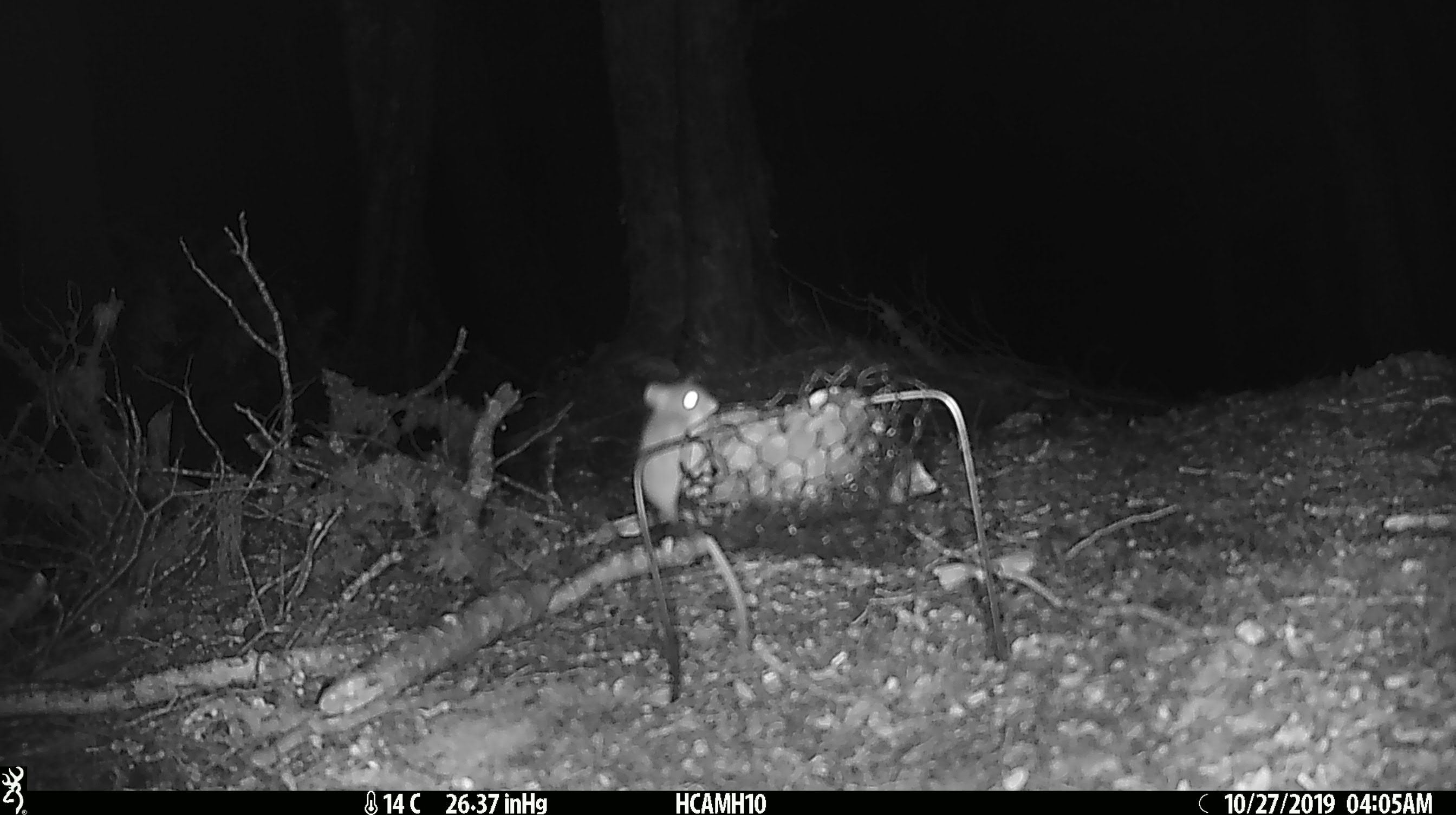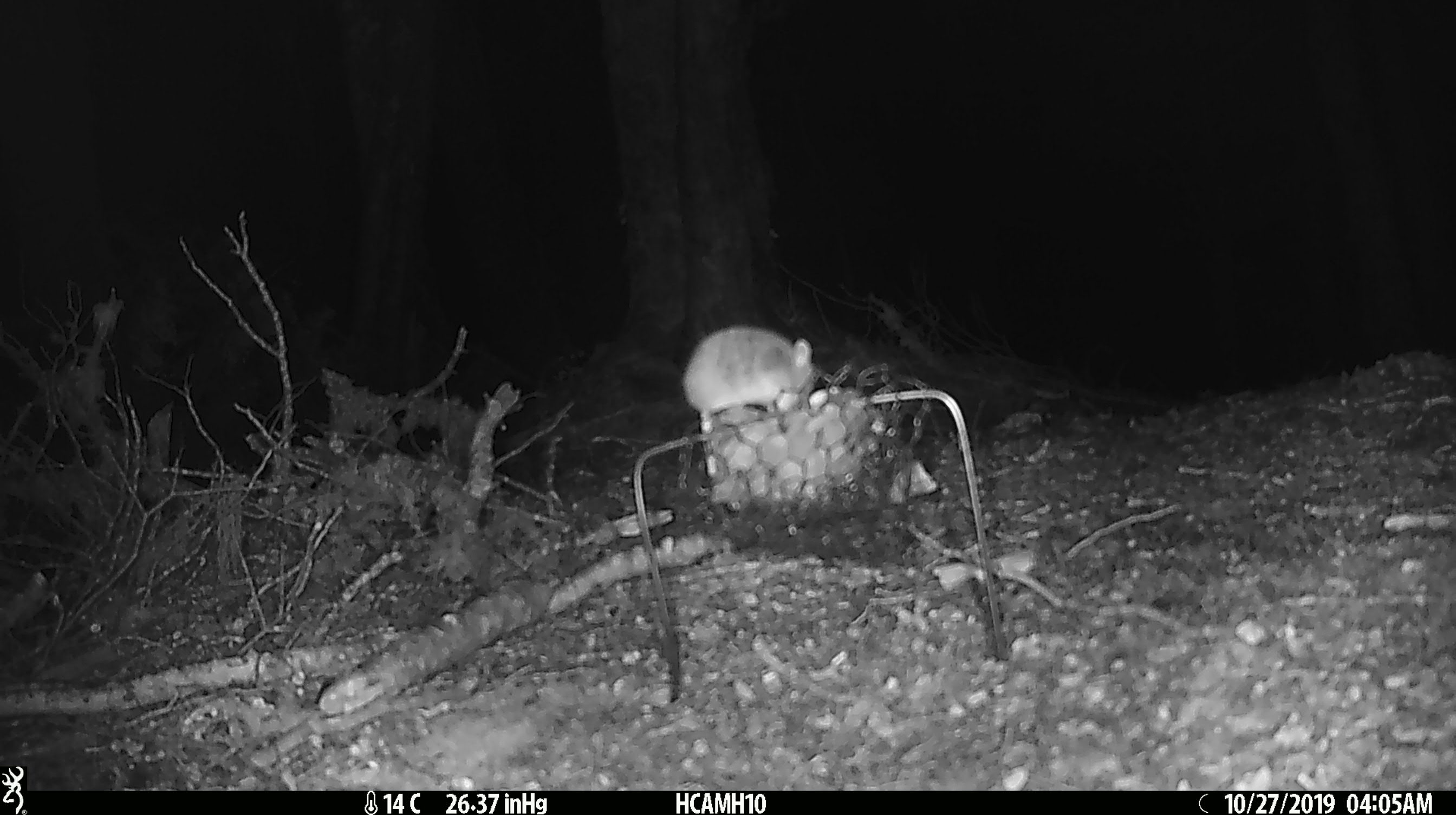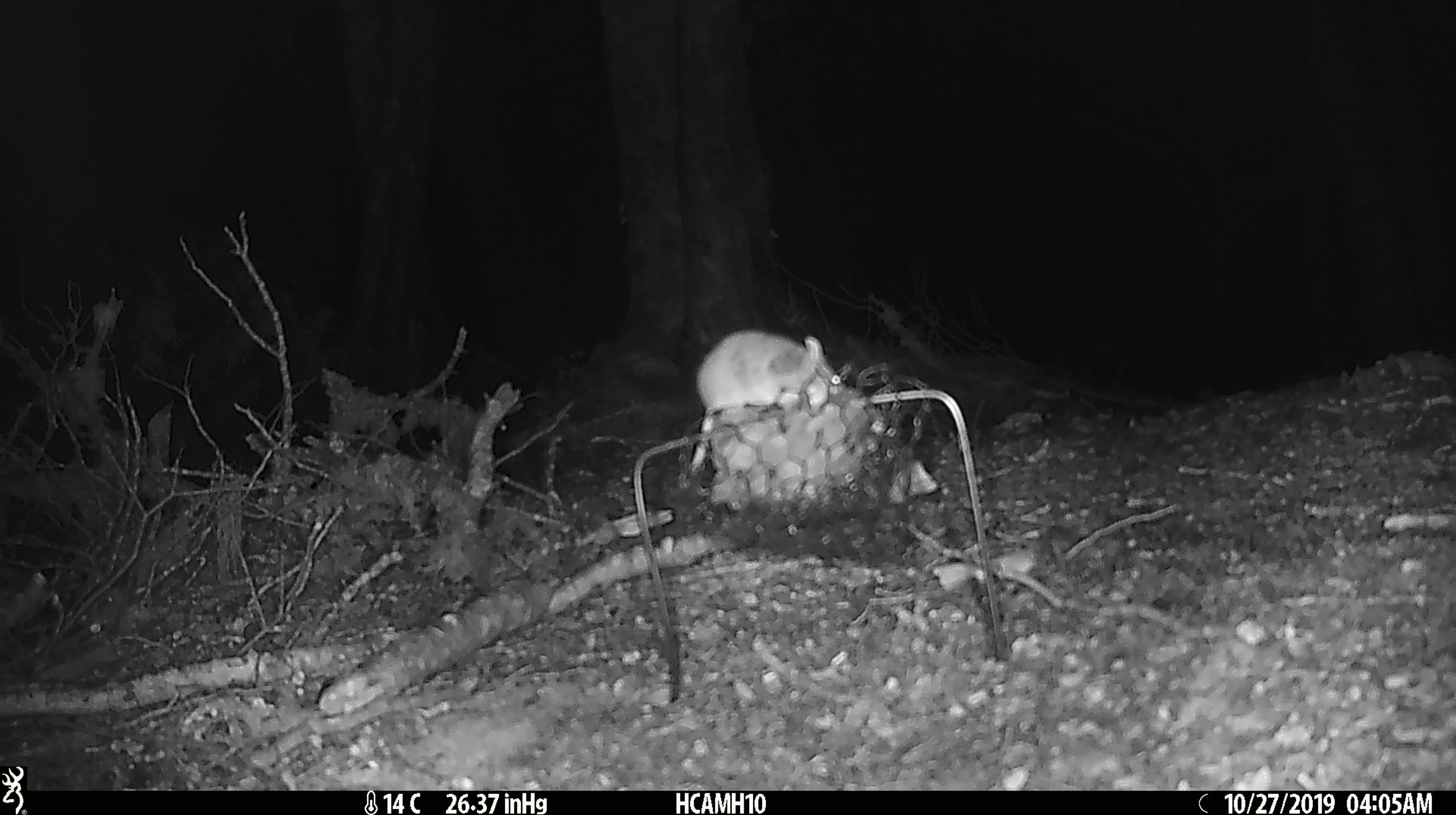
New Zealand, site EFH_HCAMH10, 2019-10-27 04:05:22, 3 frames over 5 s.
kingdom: Animalia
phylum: Chordata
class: Mammalia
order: Rodentia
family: Muridae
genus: Mus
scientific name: Mus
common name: mouse